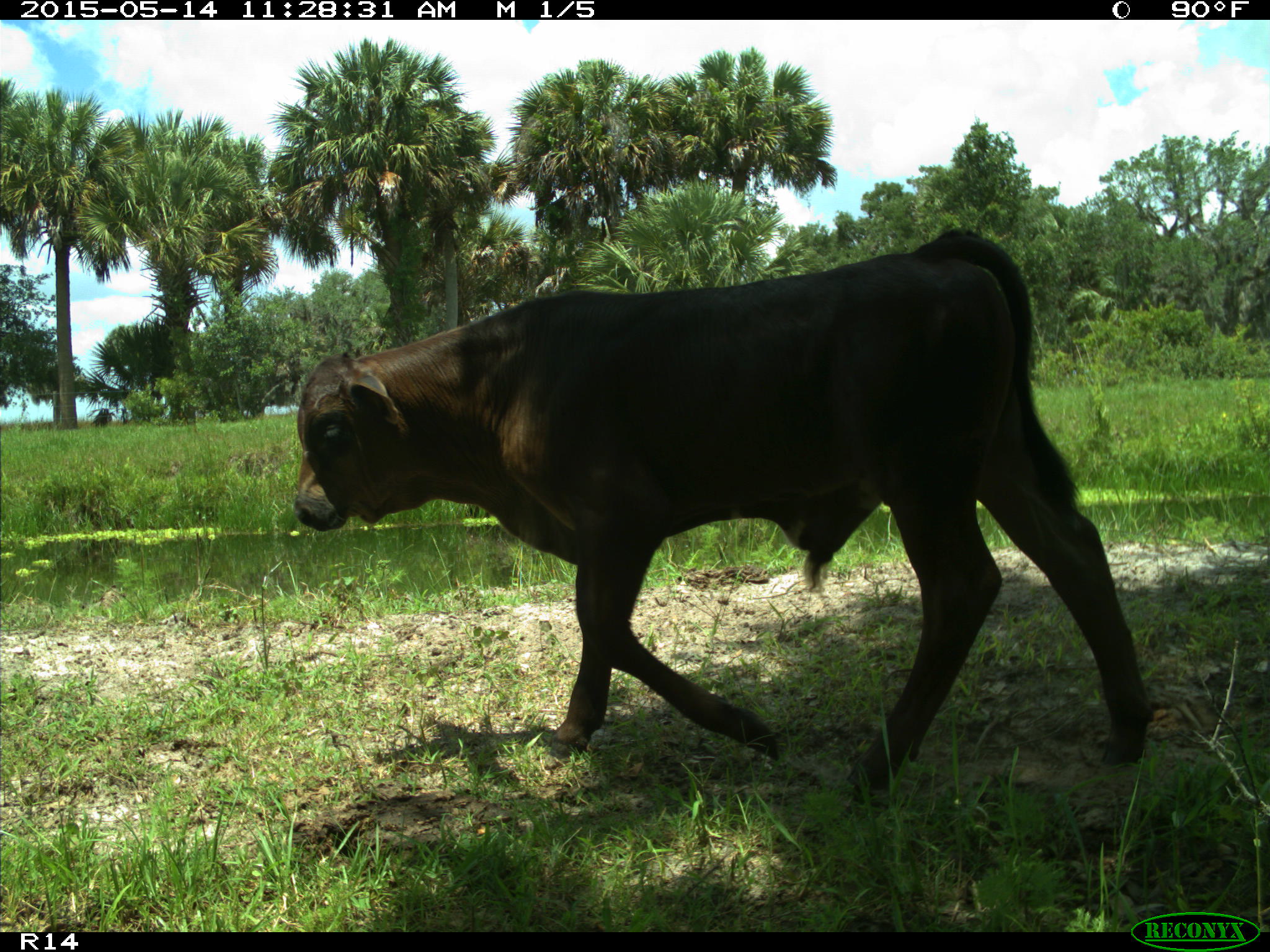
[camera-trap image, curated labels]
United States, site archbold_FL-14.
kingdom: Animalia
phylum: Chordata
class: Mammalia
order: Artiodactyla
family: Bovidae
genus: Bos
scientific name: Bos taurus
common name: domestic cow